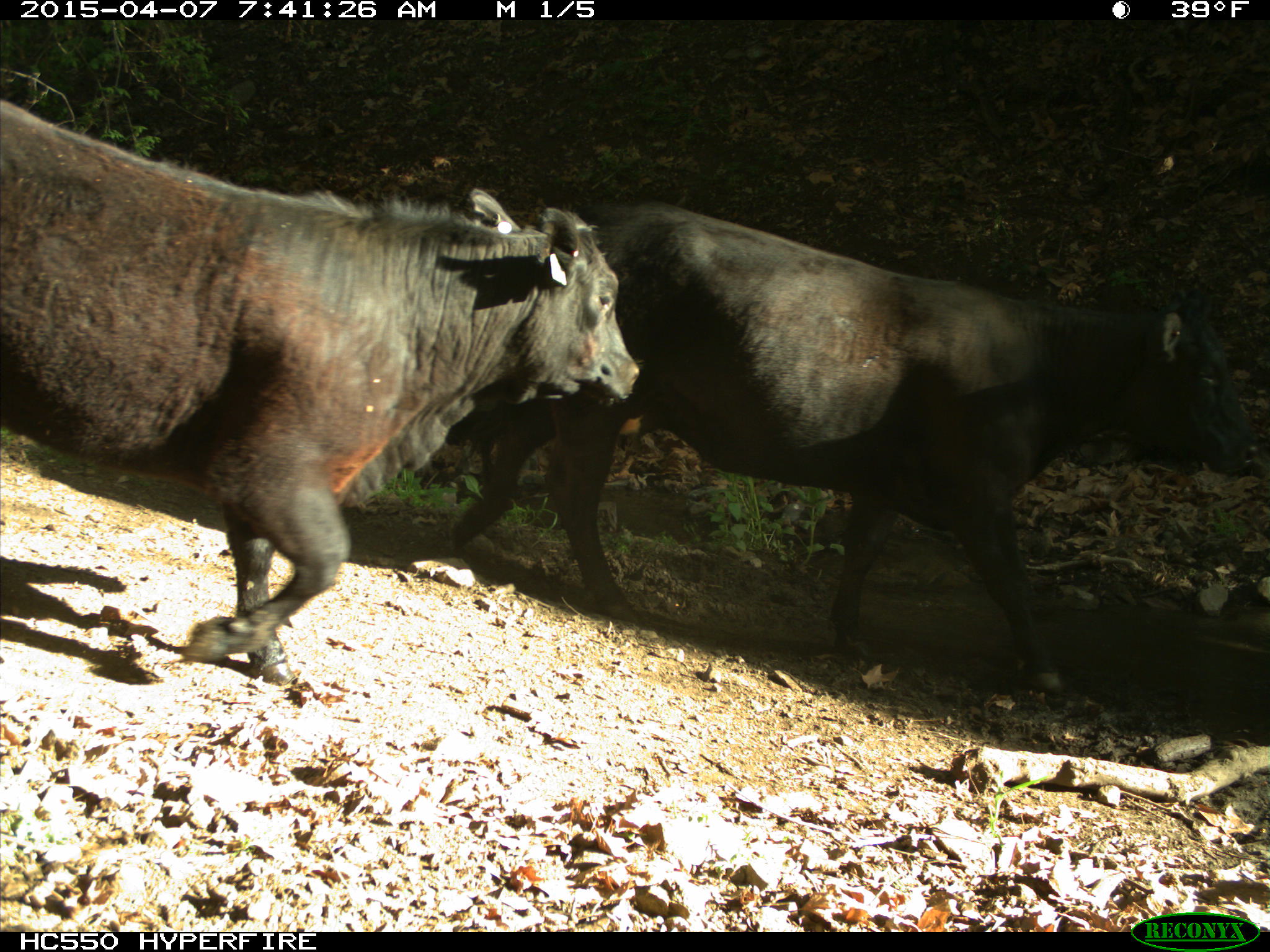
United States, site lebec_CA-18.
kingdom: Animalia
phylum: Chordata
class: Mammalia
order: Artiodactyla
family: Bovidae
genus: Bos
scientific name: Bos taurus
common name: domestic cow